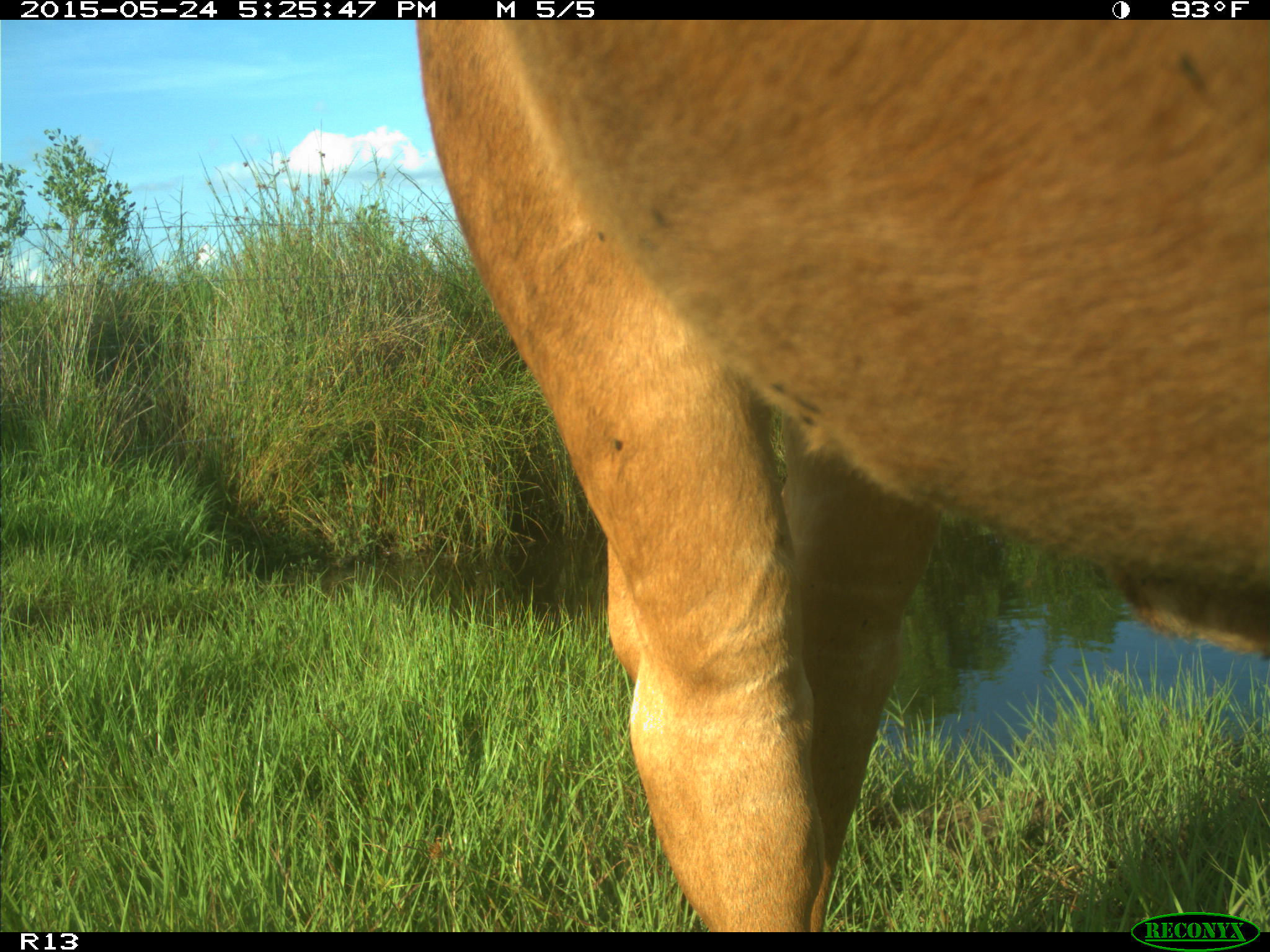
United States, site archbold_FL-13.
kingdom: Animalia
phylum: Chordata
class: Mammalia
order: Artiodactyla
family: Bovidae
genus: Bos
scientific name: Bos taurus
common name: domestic cow